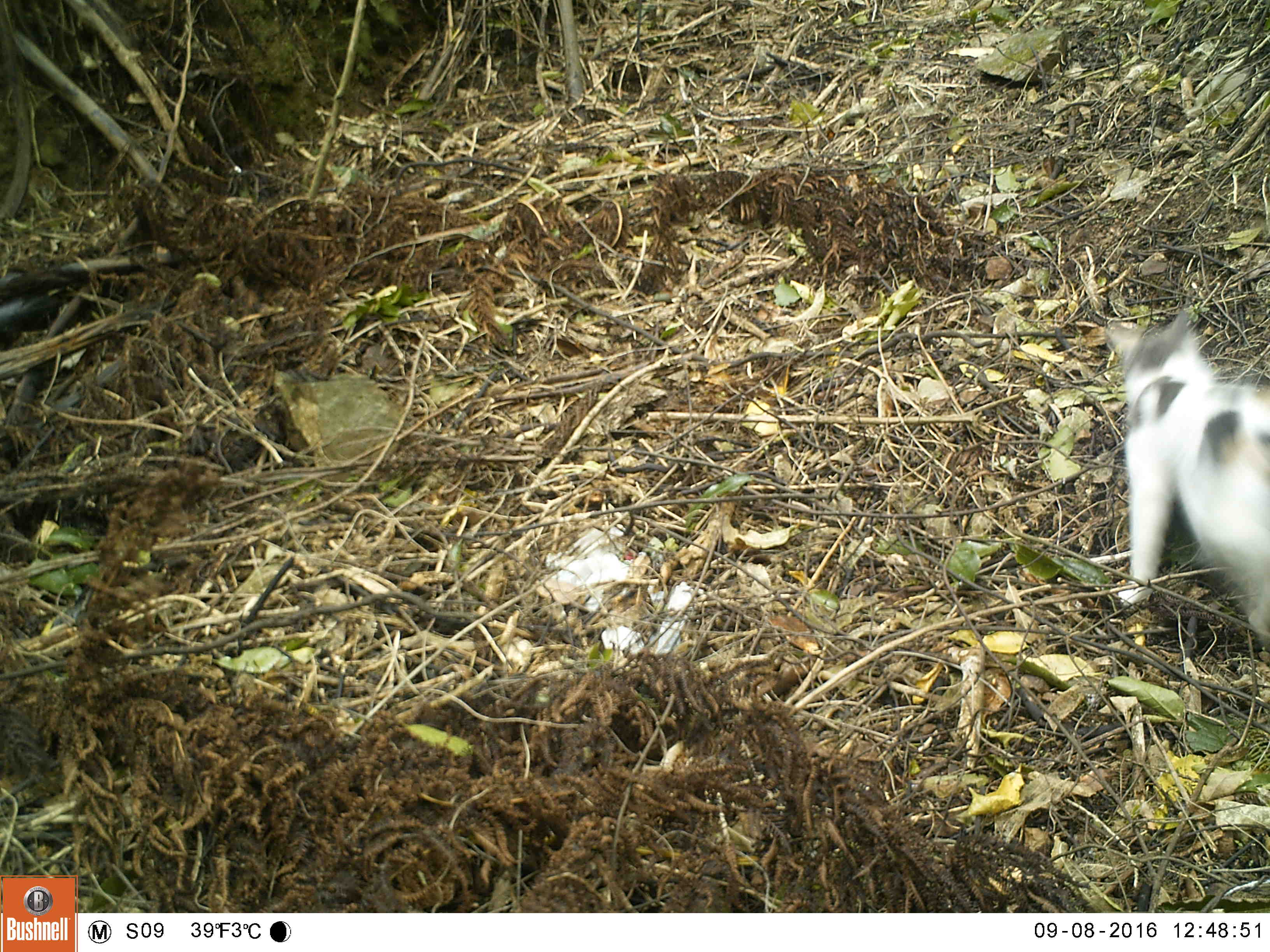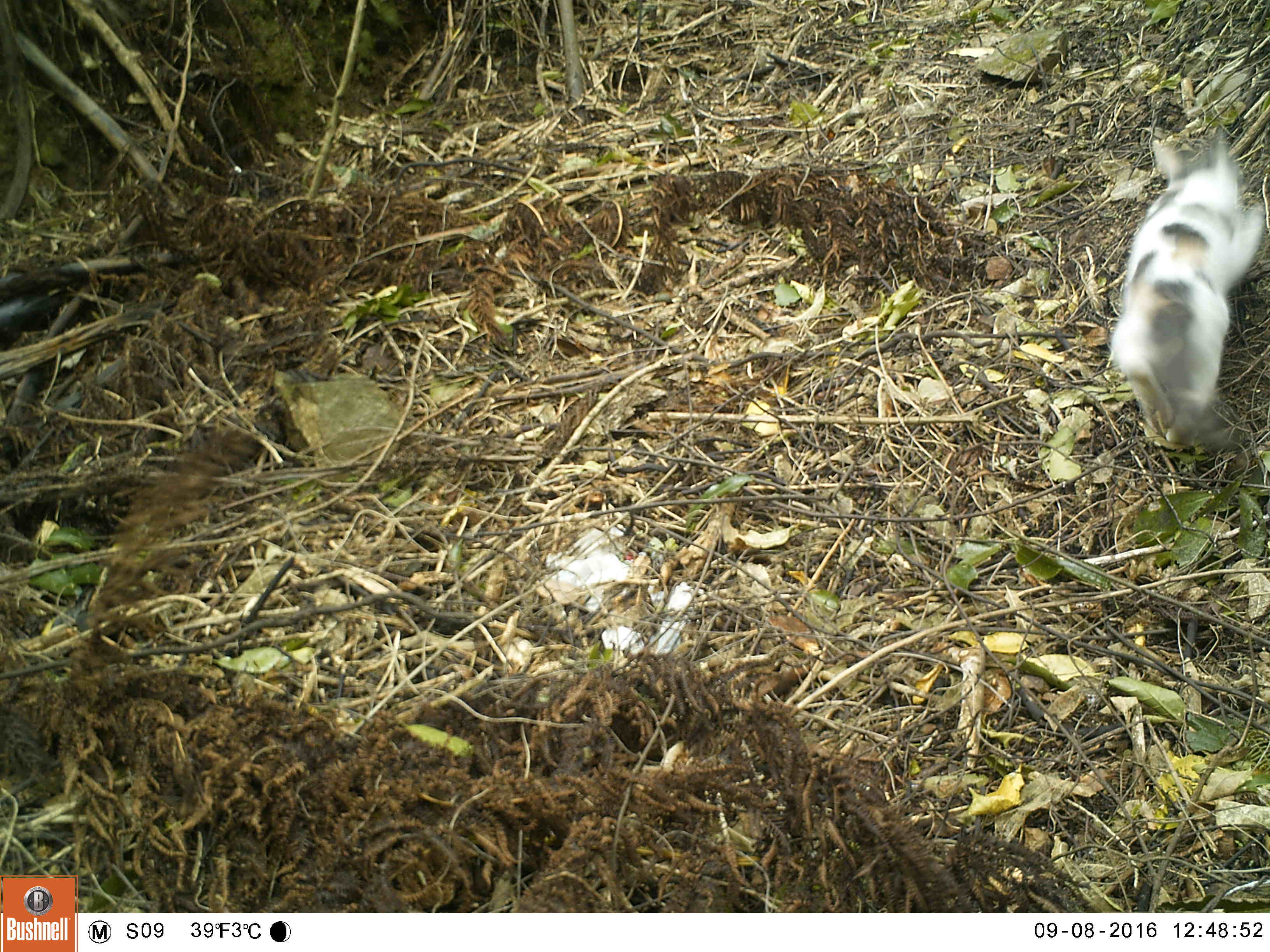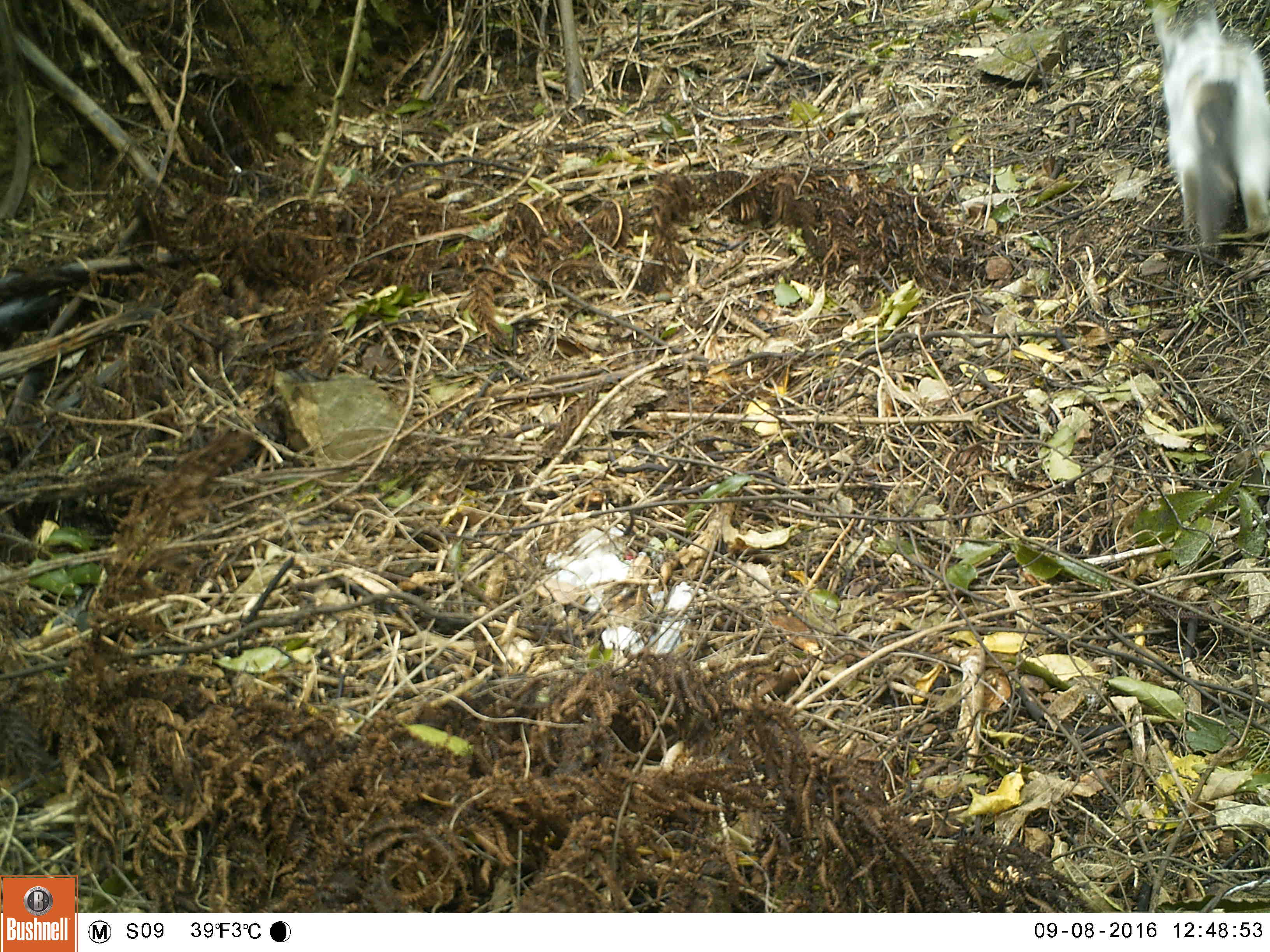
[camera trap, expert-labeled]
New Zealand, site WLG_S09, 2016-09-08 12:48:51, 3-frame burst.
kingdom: Animalia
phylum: Chordata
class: Mammalia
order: Carnivora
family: Felidae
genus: Felis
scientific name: Felis catus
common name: domestic cat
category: cat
Cat (domestic cat) (Felis catus).